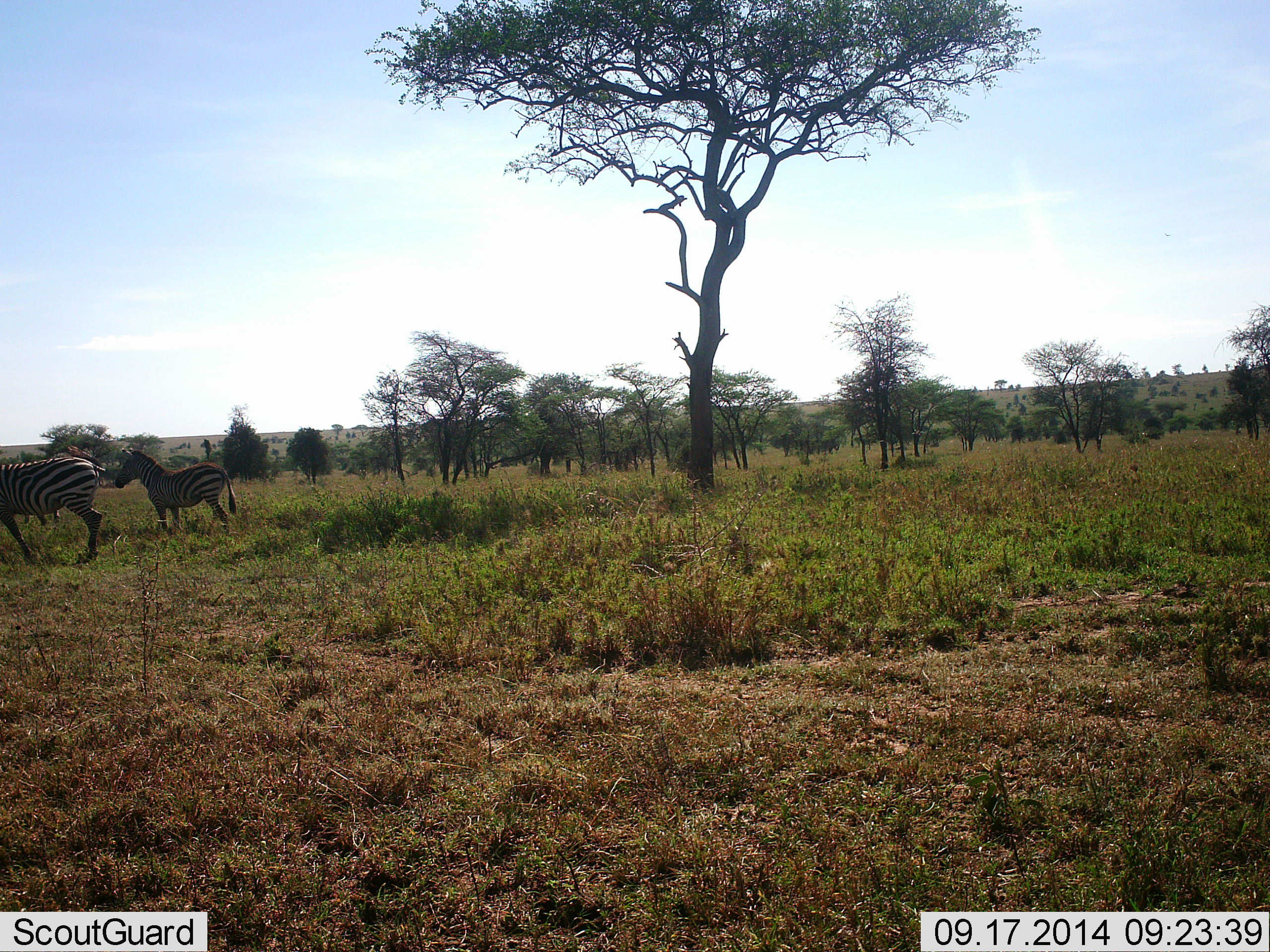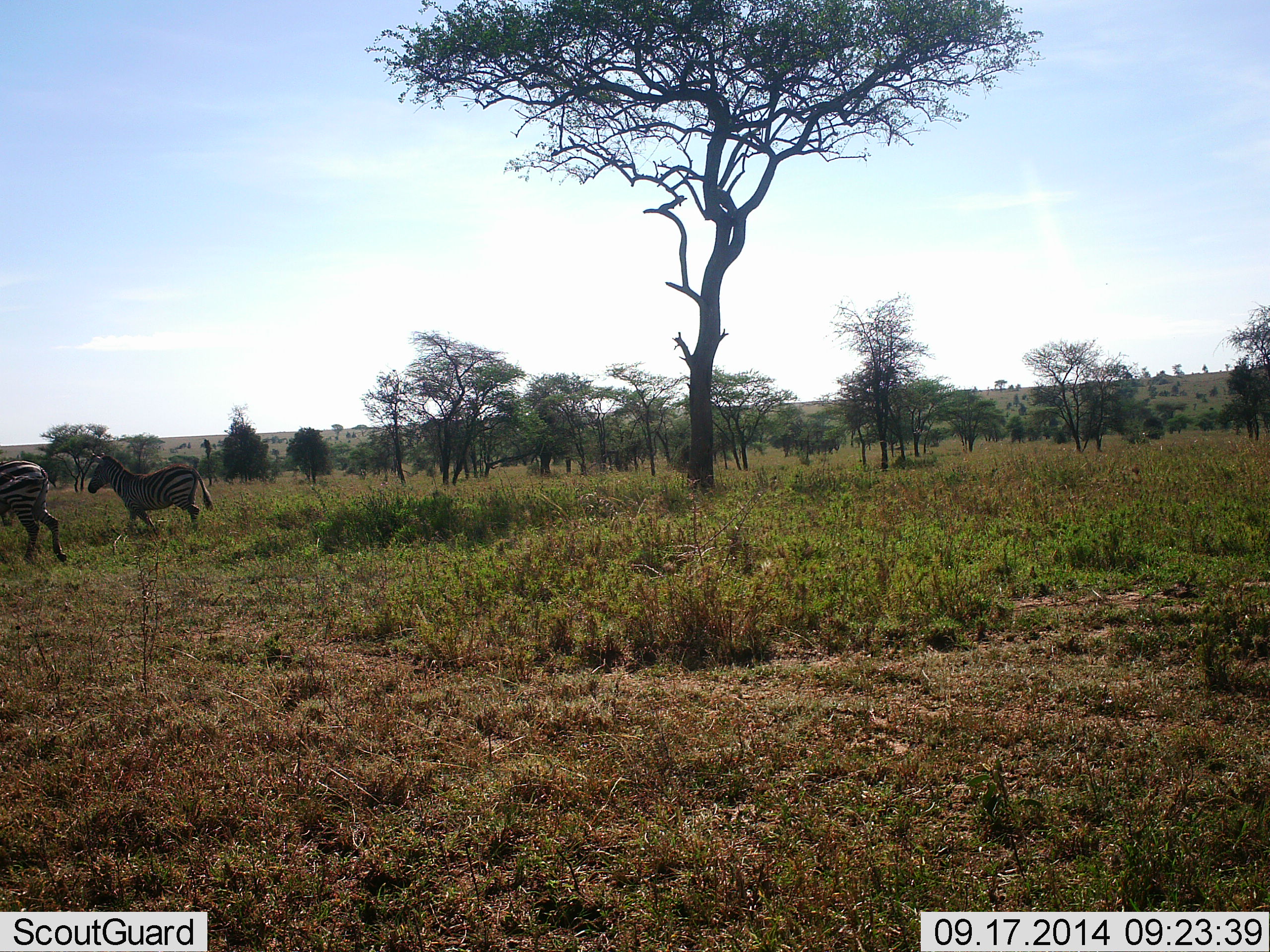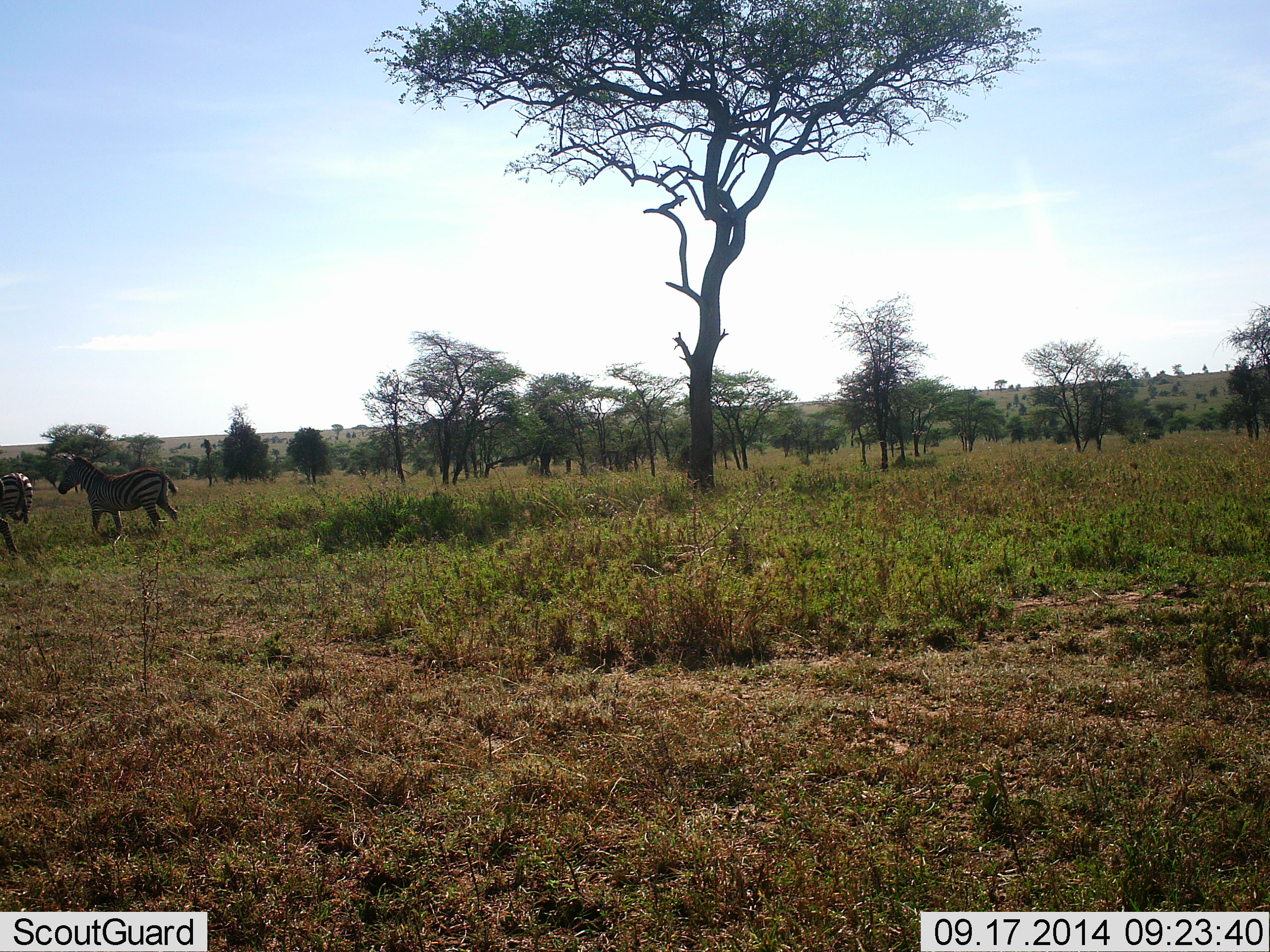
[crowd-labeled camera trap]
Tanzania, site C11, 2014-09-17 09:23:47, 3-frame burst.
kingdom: Animalia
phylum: Chordata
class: Mammalia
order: Perissodactyla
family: Equidae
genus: Equus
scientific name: Equus quagga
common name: plains zebra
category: zebra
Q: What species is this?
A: Zebra (plains zebra) (Equus quagga).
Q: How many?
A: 2.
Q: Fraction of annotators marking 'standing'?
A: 0%.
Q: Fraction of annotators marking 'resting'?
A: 0%.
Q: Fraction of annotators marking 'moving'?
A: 100%.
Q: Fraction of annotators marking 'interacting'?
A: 0%.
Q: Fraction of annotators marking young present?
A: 10%.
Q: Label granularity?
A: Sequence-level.